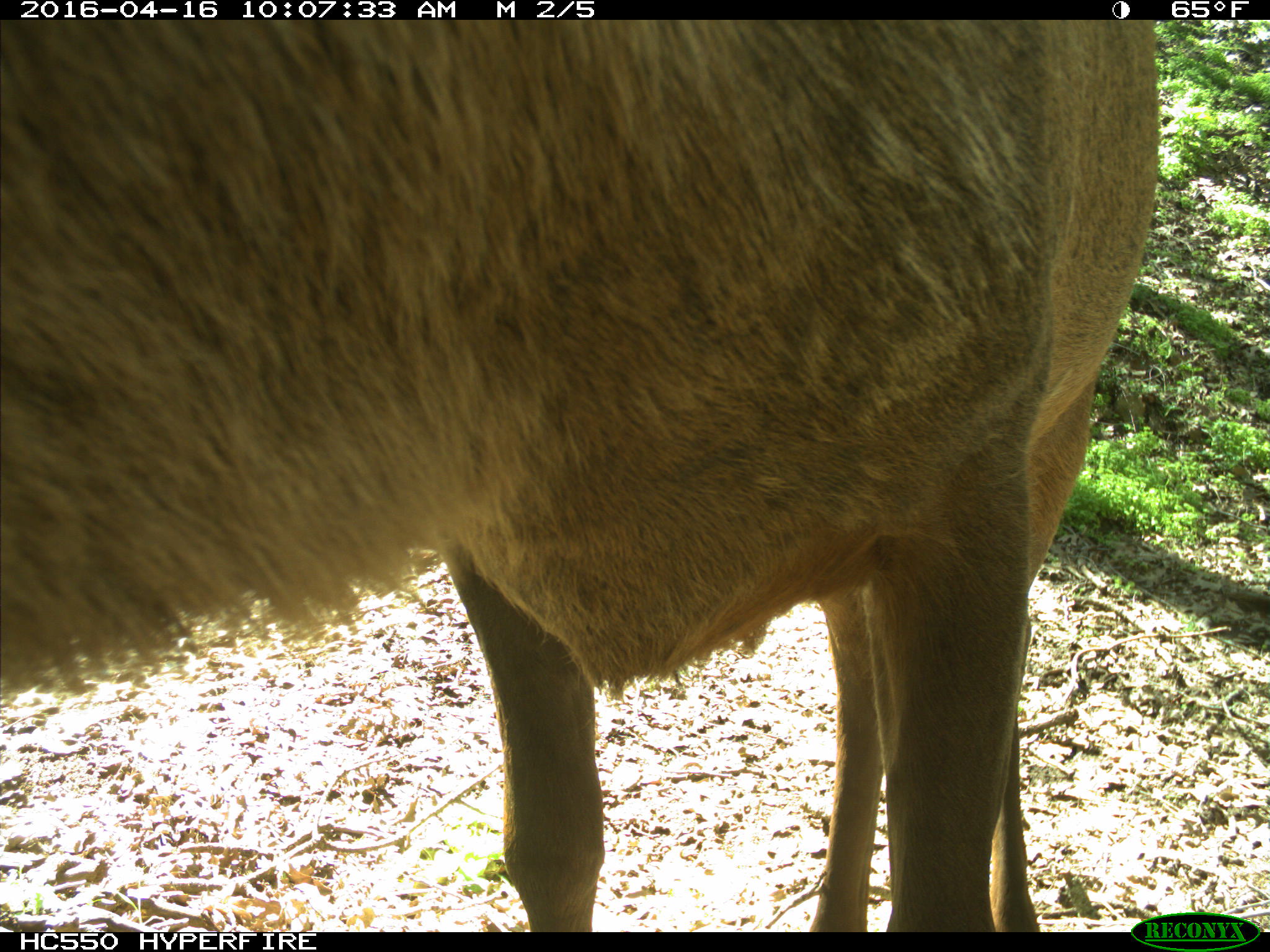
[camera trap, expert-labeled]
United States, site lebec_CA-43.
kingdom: Animalia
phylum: Chordata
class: Mammalia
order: Artiodactyla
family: Cervidae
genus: Cervus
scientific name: Cervus canadensis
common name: elk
Cervus canadensis (elk).